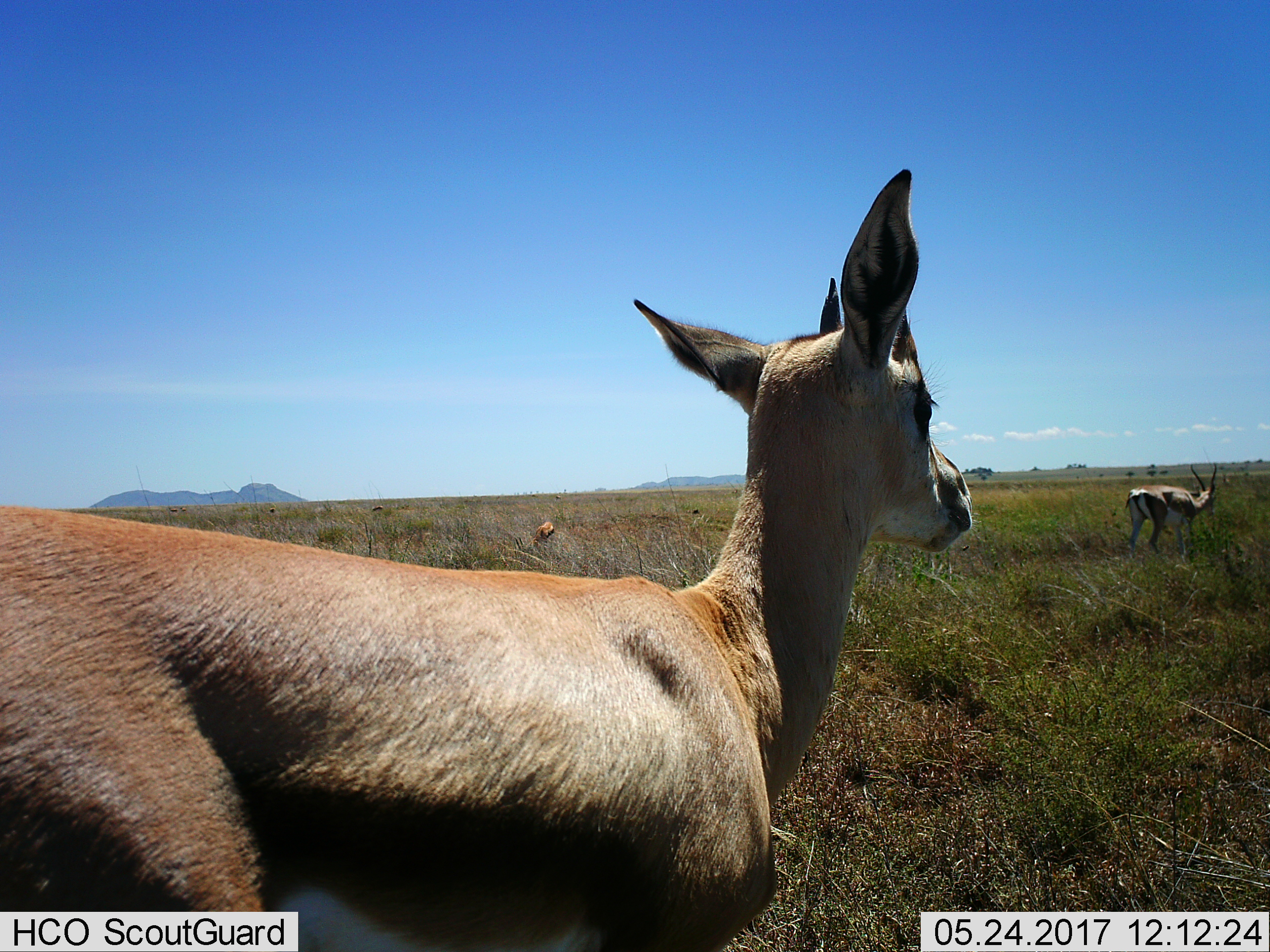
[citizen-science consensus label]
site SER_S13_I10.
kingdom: Animalia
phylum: Chordata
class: Mammalia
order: Artiodactyla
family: Bovidae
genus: Nanger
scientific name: Nanger granti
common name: grant's gazelle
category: gazellegrants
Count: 6.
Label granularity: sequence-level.